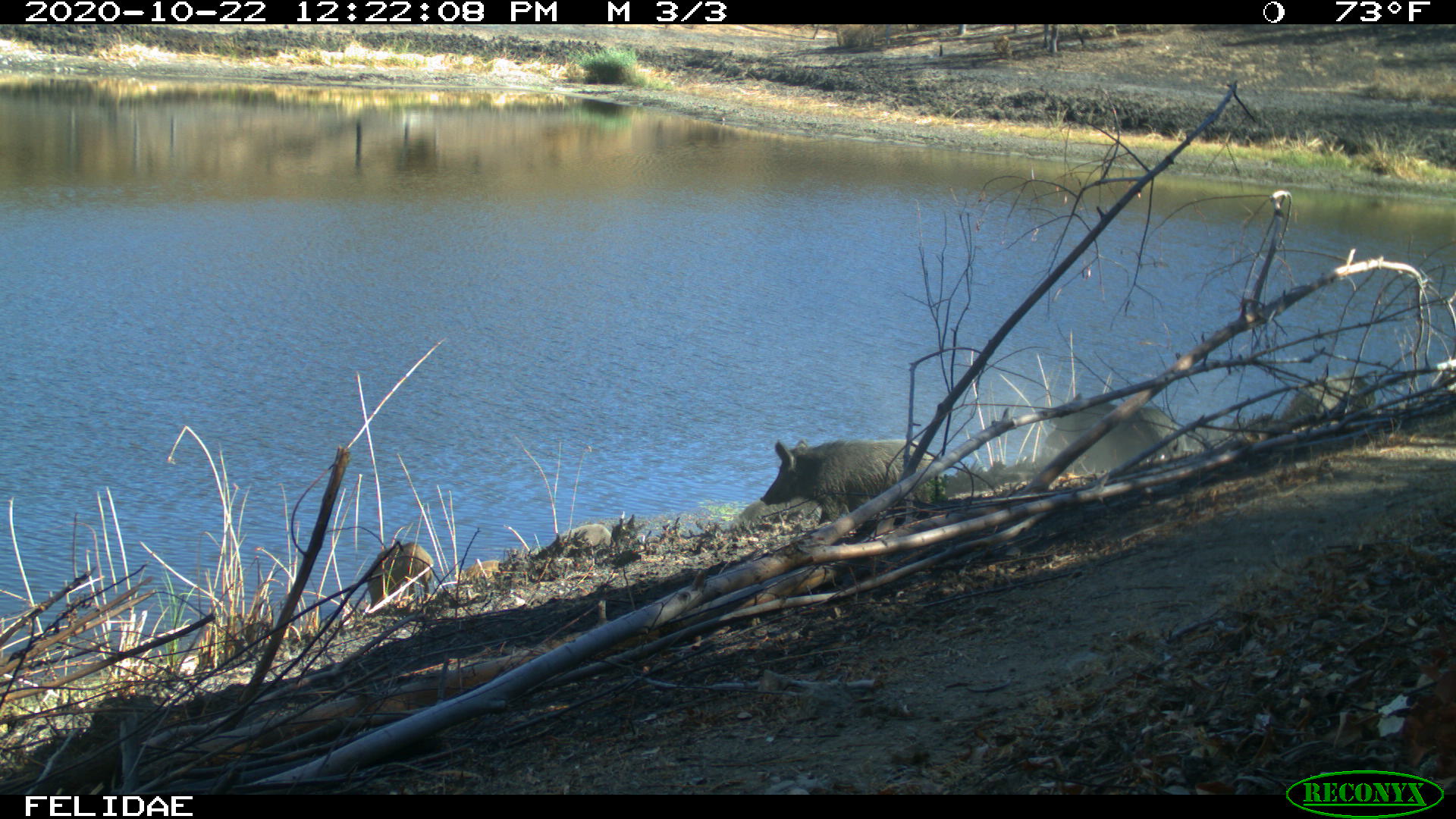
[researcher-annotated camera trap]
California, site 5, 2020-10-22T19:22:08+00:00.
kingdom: Animalia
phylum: Chordata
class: Mammalia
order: Artiodactyla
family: Suidae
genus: Sus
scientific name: Sus scrofa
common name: wild boar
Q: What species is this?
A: Wild boar (Sus scrofa).